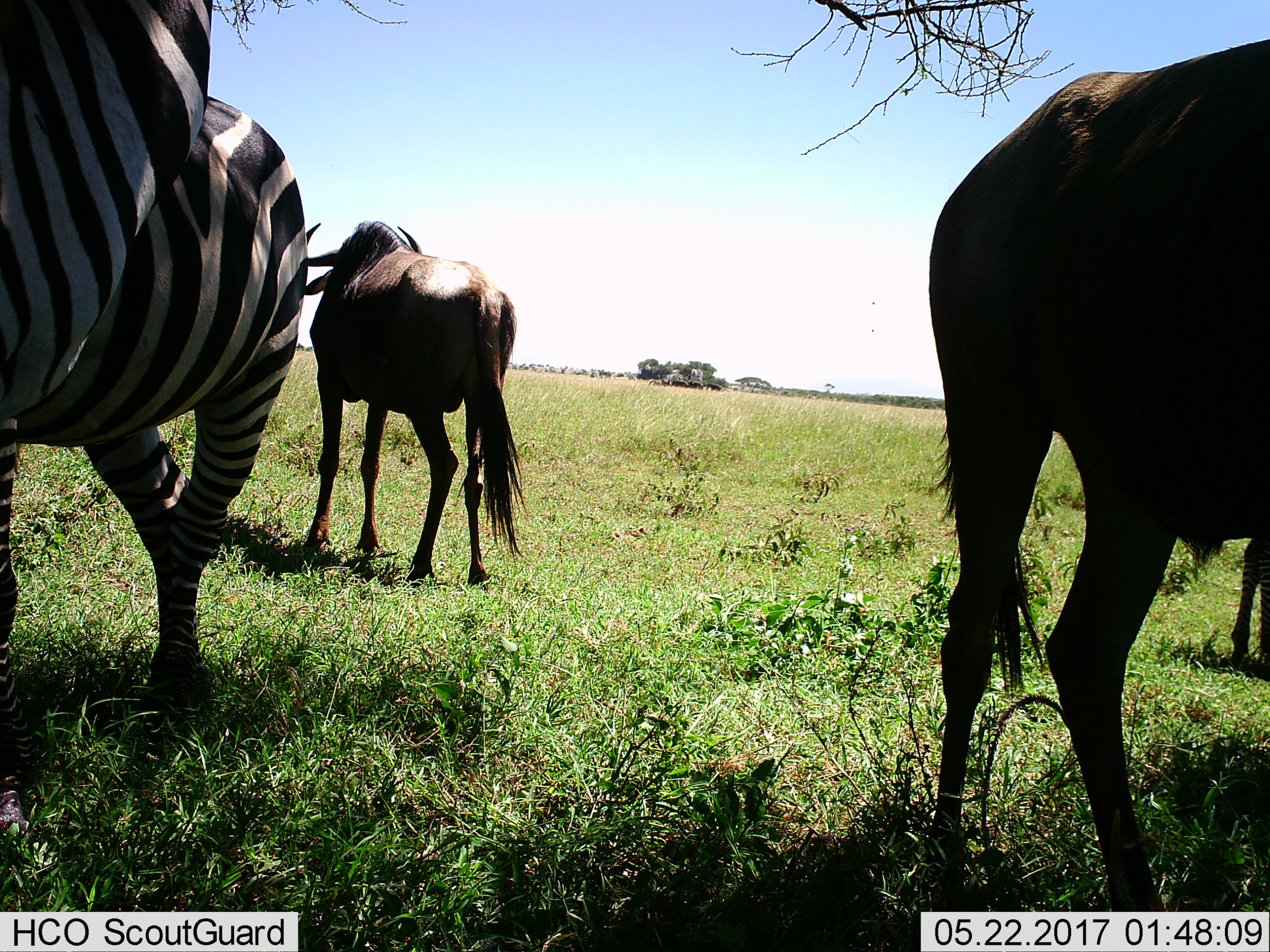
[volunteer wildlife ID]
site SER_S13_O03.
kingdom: Animalia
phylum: Chordata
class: Mammalia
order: Artiodactyla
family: Bovidae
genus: Connochaetes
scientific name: Connochaetes taurinus taurinus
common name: blue wildebeest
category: wildebeestblue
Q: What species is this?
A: Wildebeestblue (blue wildebeest) (Connochaetes taurinus taurinus).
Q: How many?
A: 3.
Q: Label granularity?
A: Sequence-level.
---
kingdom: Animalia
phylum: Chordata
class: Mammalia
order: Perissodactyla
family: Equidae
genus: Equus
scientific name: Equus quagga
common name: plains zebra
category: zebraplains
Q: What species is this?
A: Zebraplains (plains zebra) (Equus quagga).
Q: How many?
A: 2.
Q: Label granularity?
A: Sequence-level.